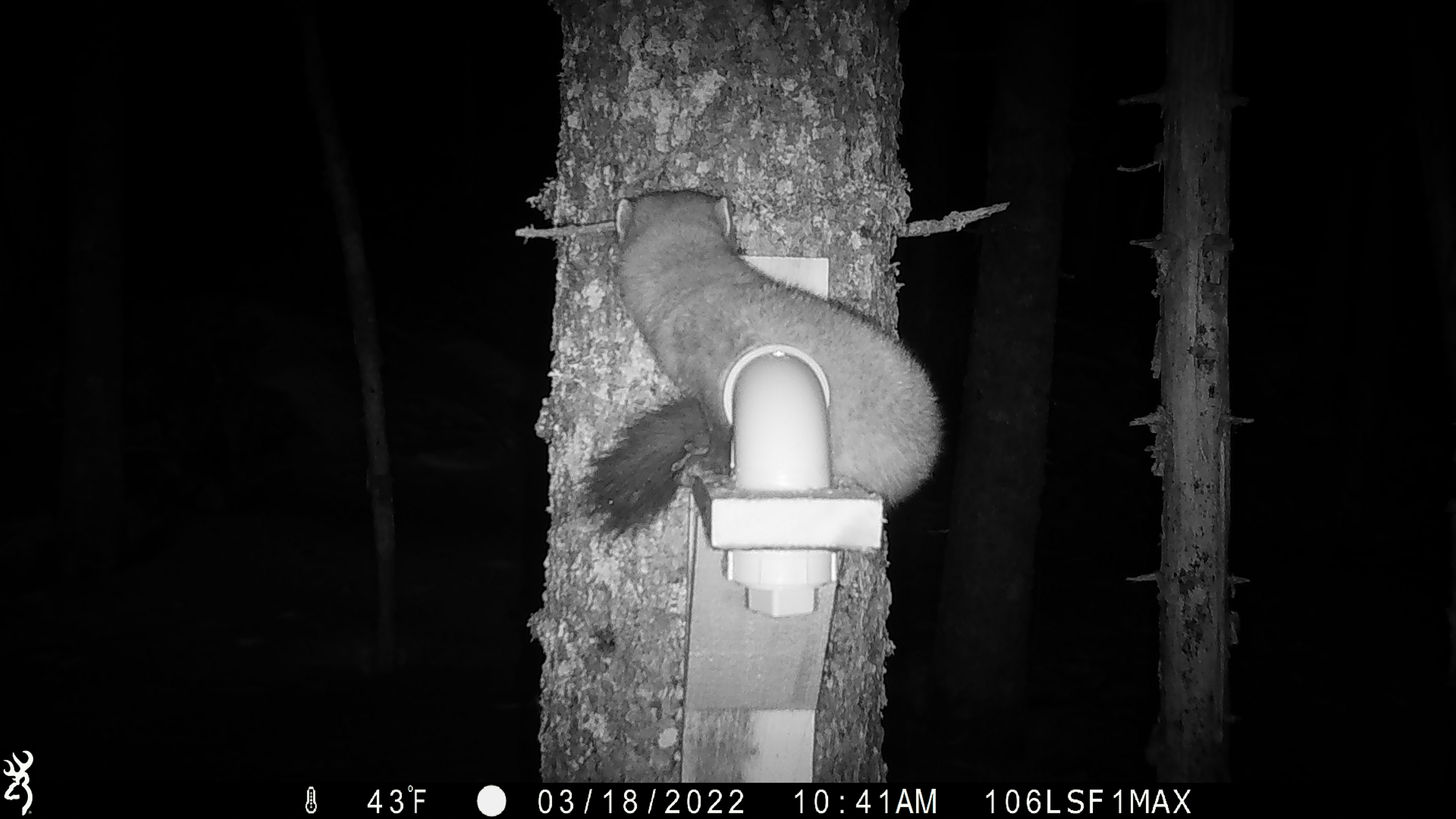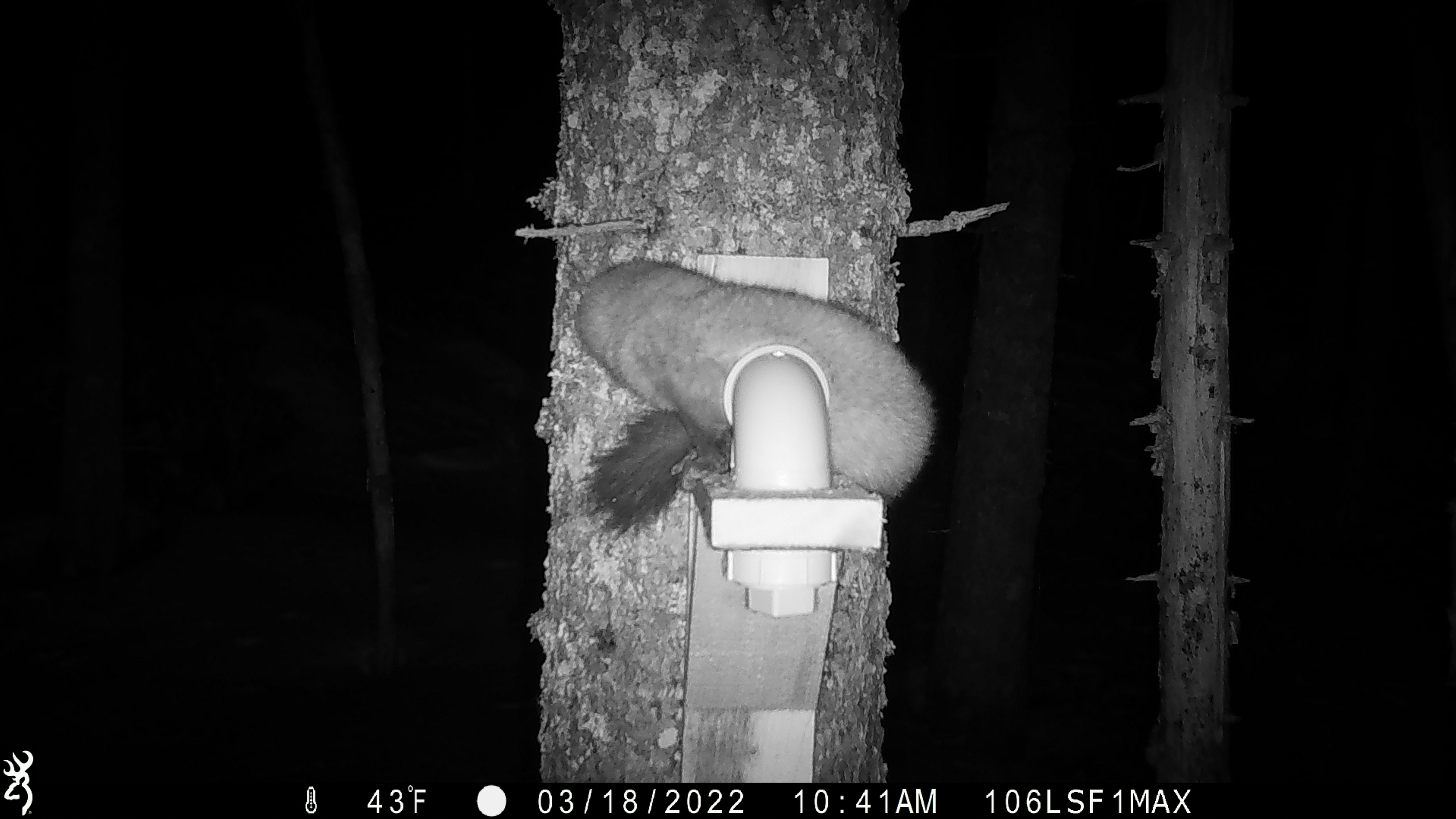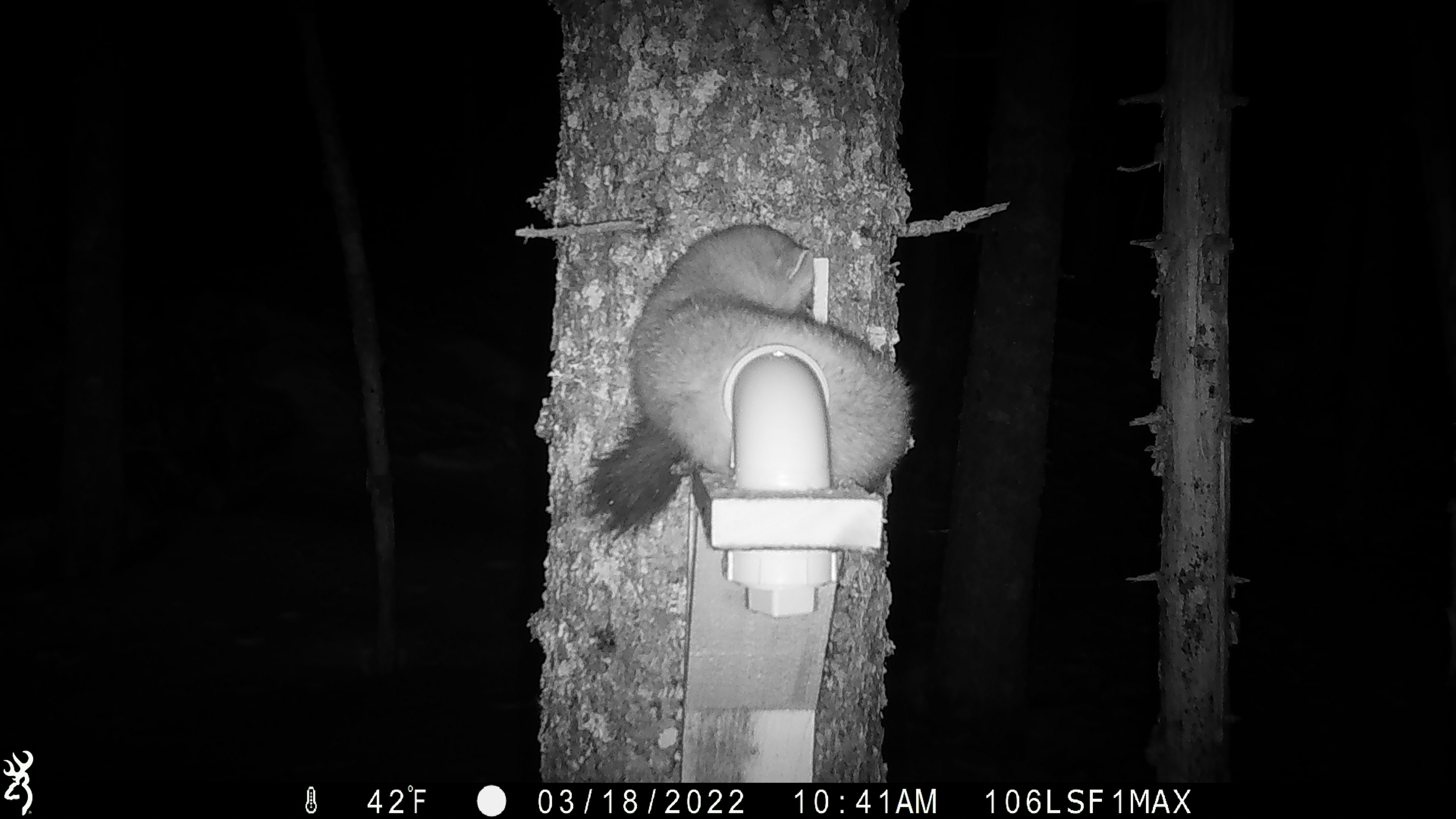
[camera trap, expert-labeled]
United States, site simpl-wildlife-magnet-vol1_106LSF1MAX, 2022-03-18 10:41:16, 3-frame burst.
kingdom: Animalia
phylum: Chordata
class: Mammalia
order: Carnivora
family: Mustelidae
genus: Martes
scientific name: Martes americana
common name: american marten